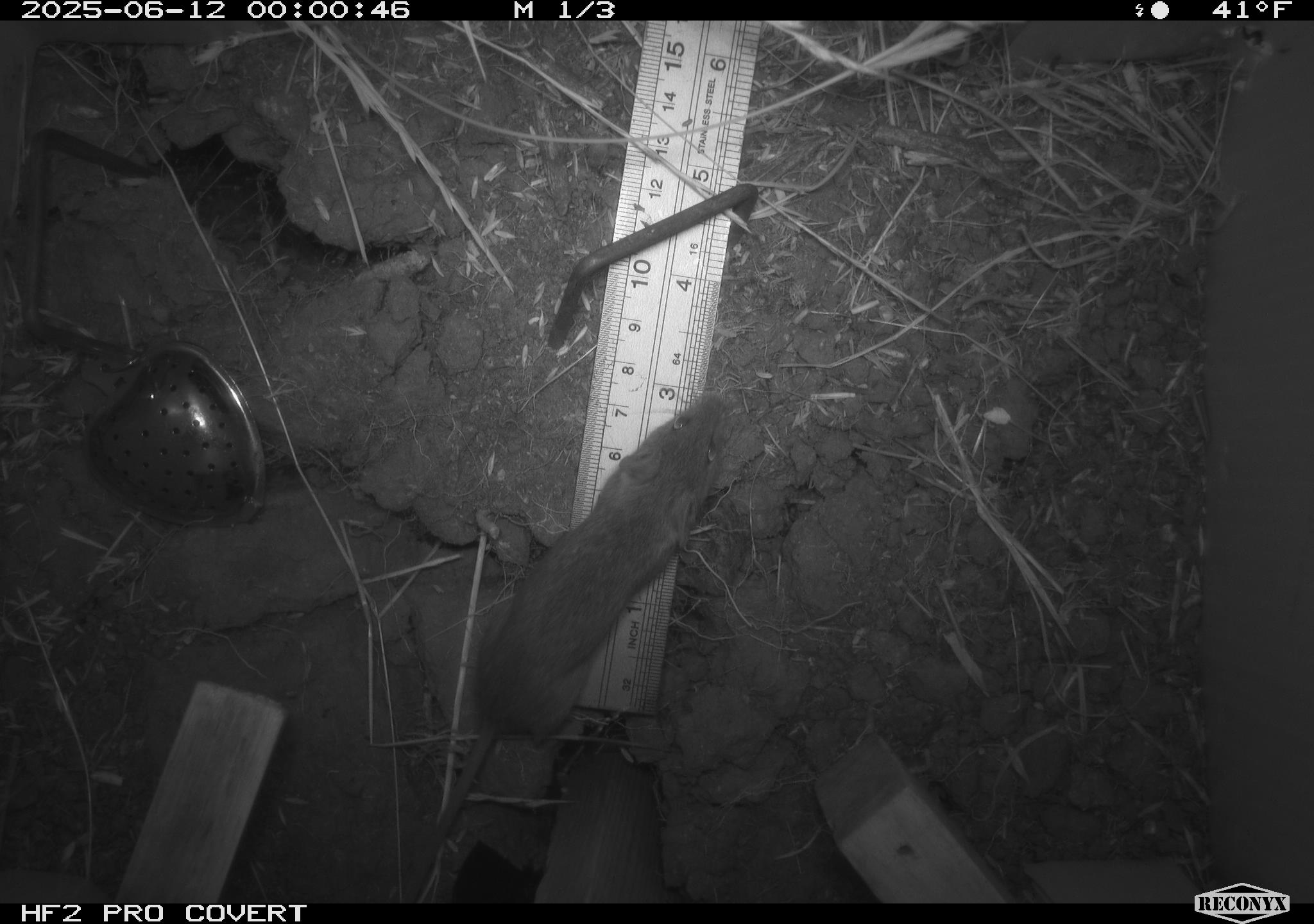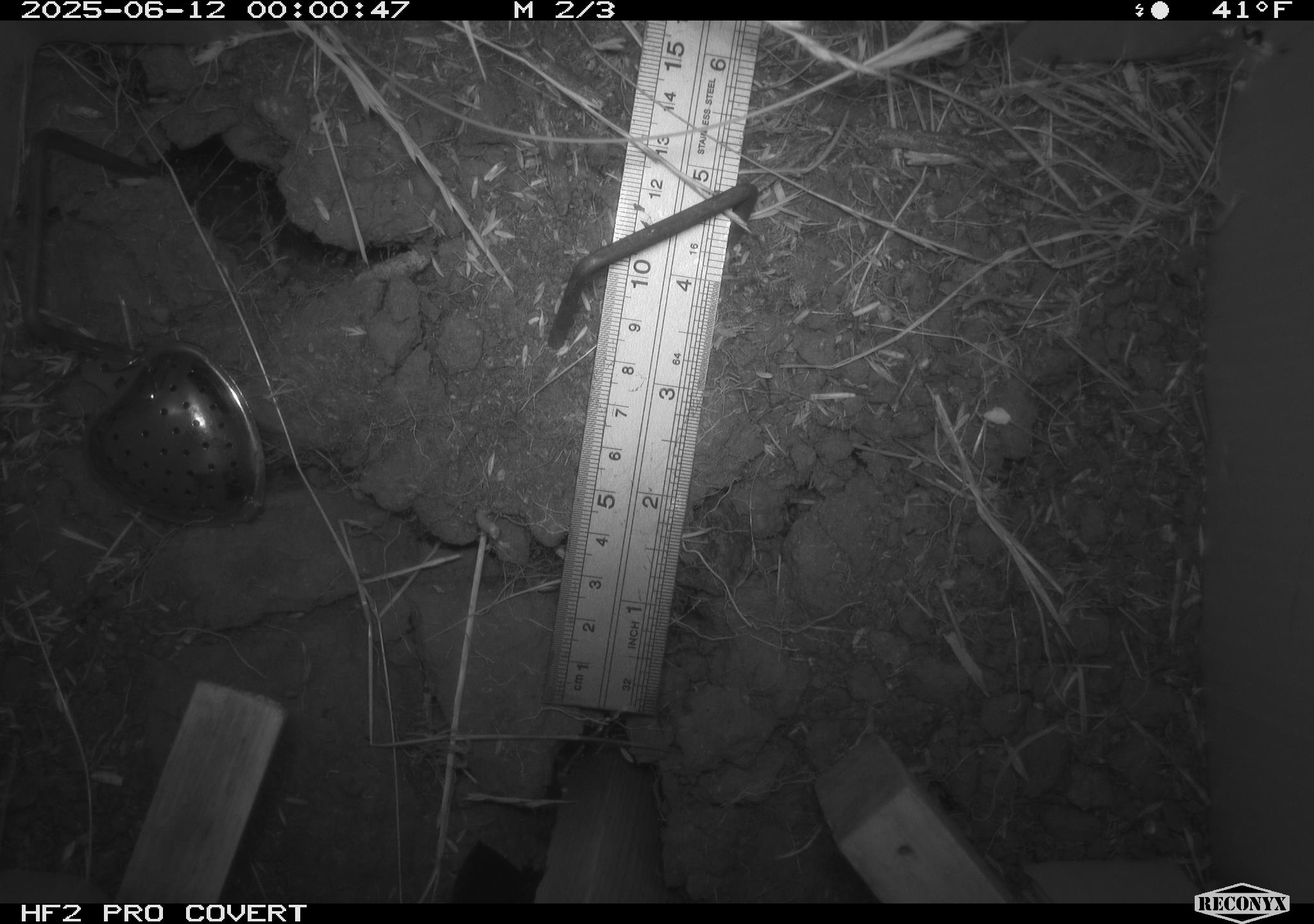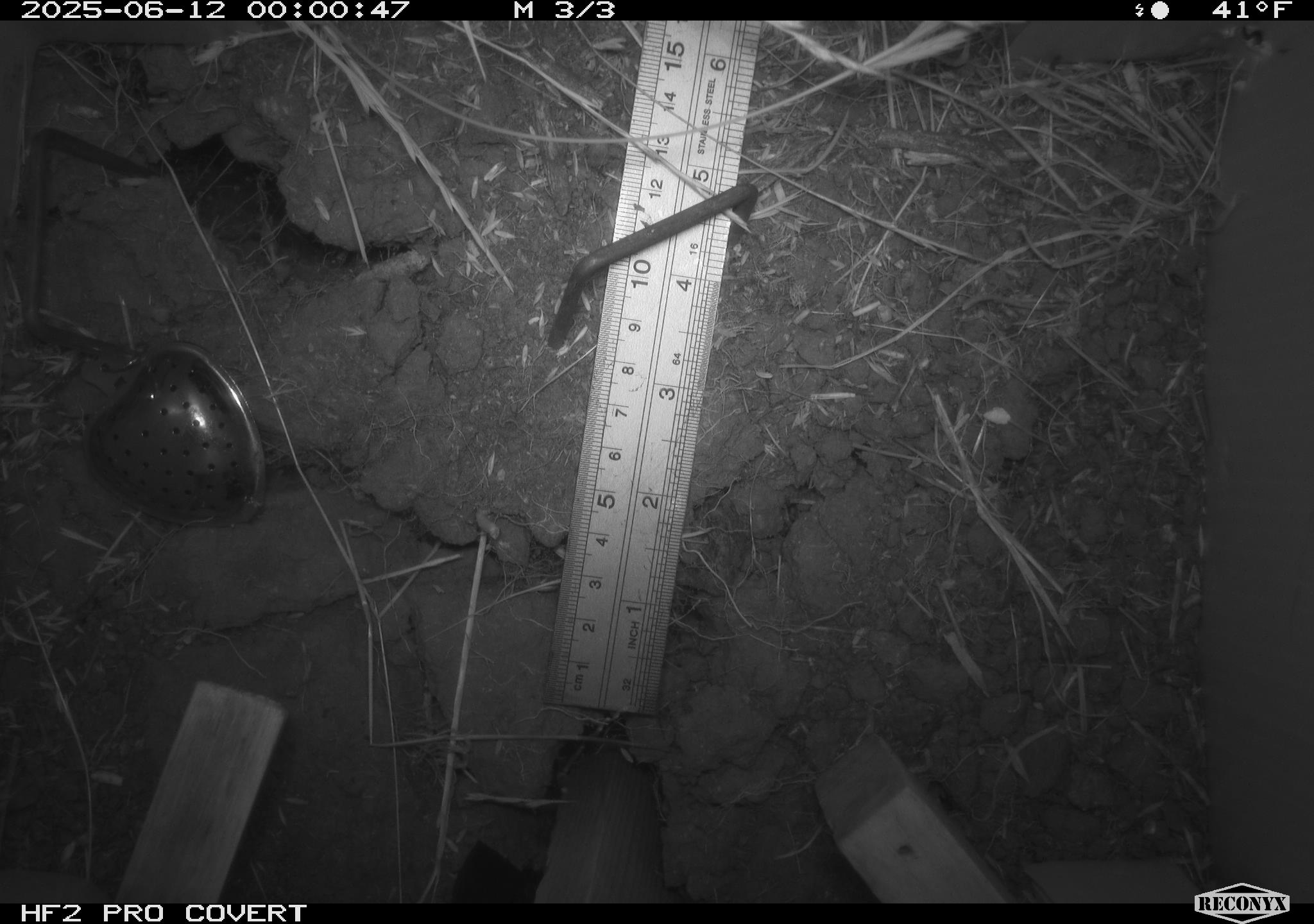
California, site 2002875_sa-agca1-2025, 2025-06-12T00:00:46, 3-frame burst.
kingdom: Animalia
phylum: Chordata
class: Mammalia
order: Rodentia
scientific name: Rodentia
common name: mouse species